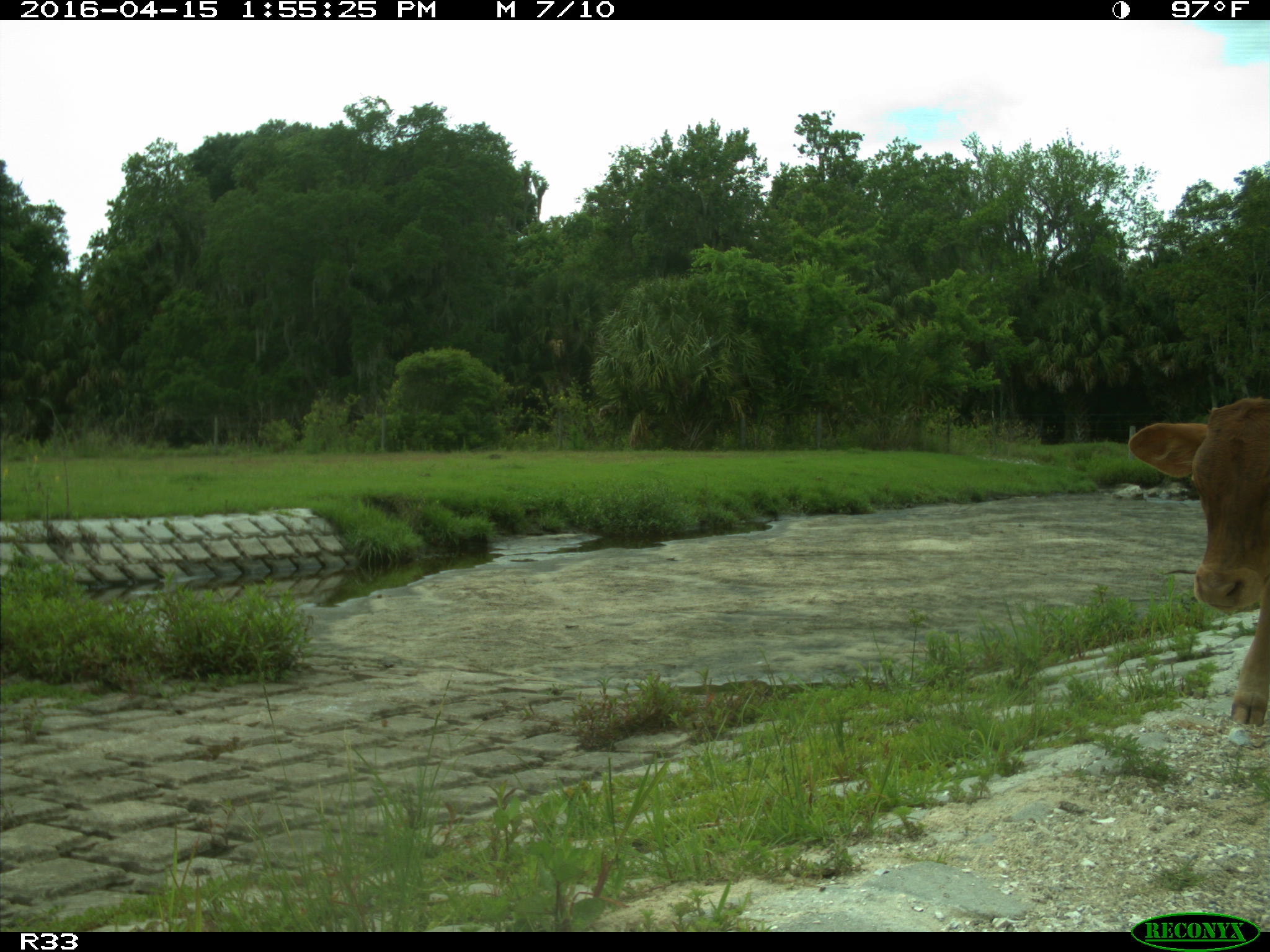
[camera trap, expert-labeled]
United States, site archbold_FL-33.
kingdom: Animalia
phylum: Chordata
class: Mammalia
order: Artiodactyla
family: Bovidae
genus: Bos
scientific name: Bos taurus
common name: domestic cow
Bos taurus (domestic cow).